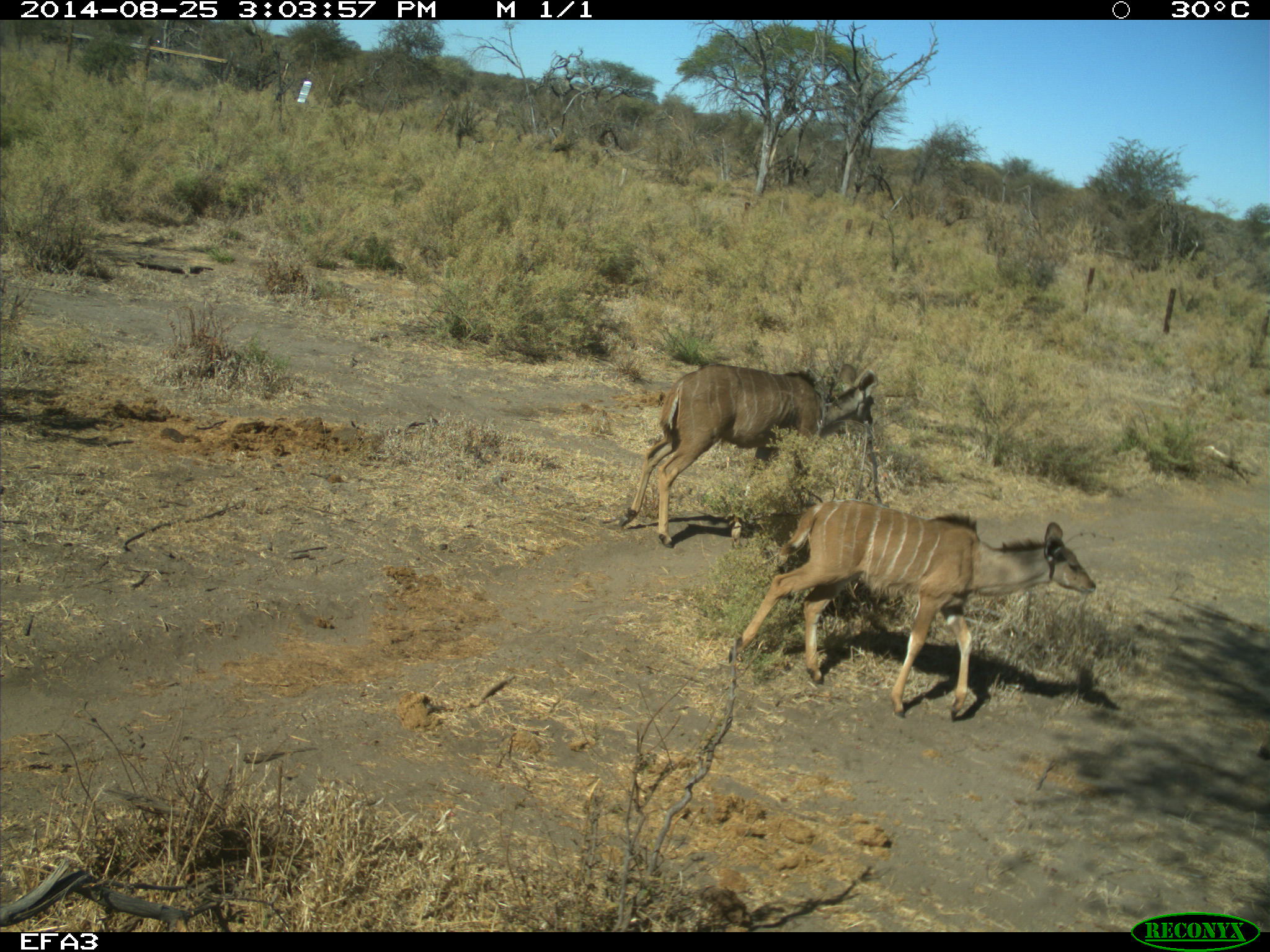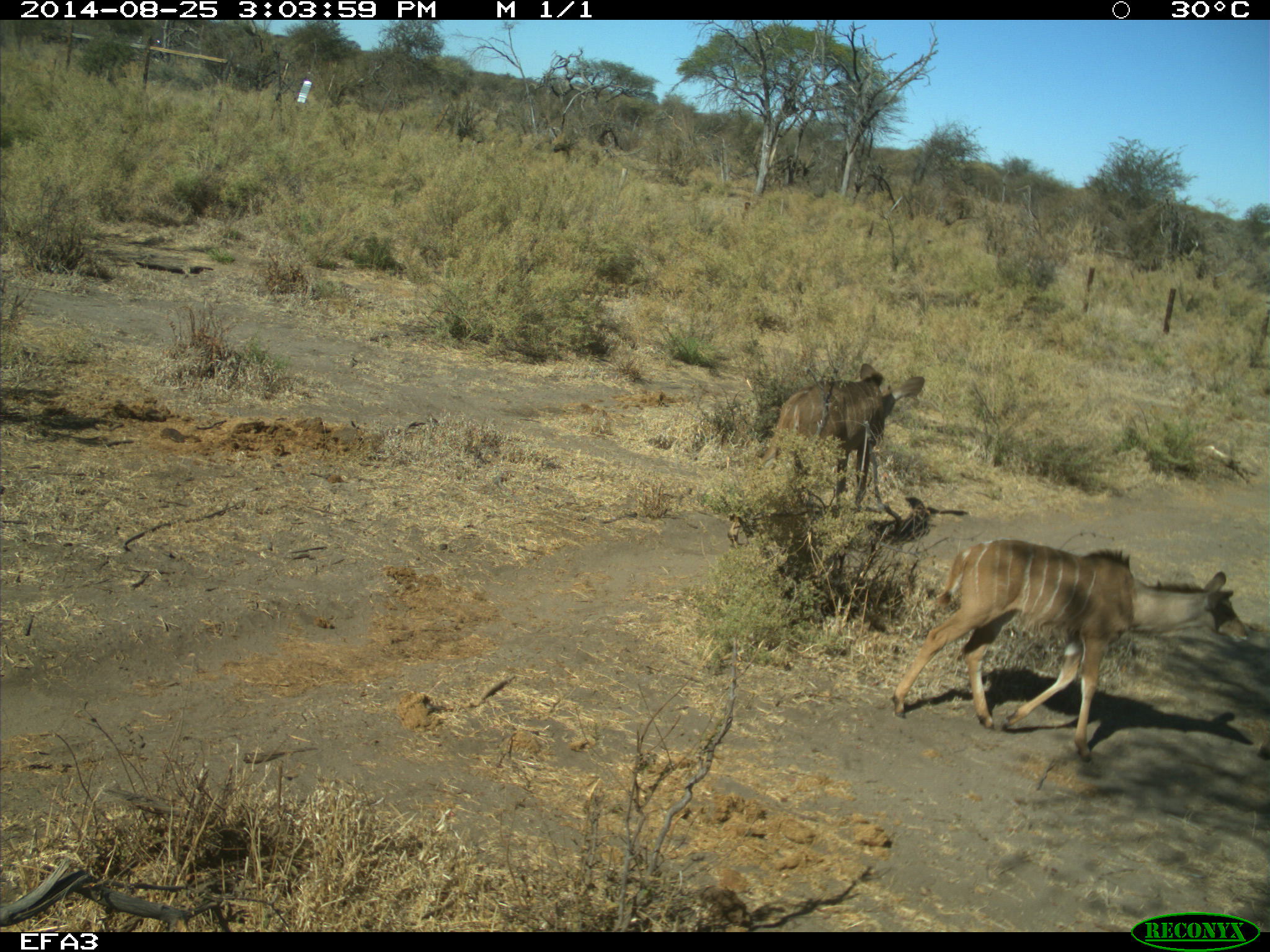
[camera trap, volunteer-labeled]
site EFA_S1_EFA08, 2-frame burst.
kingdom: Animalia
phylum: Chordata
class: Mammalia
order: Artiodactyla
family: Bovidae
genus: Tragelaphus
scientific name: Tragelaphus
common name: kudu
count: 2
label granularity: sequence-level